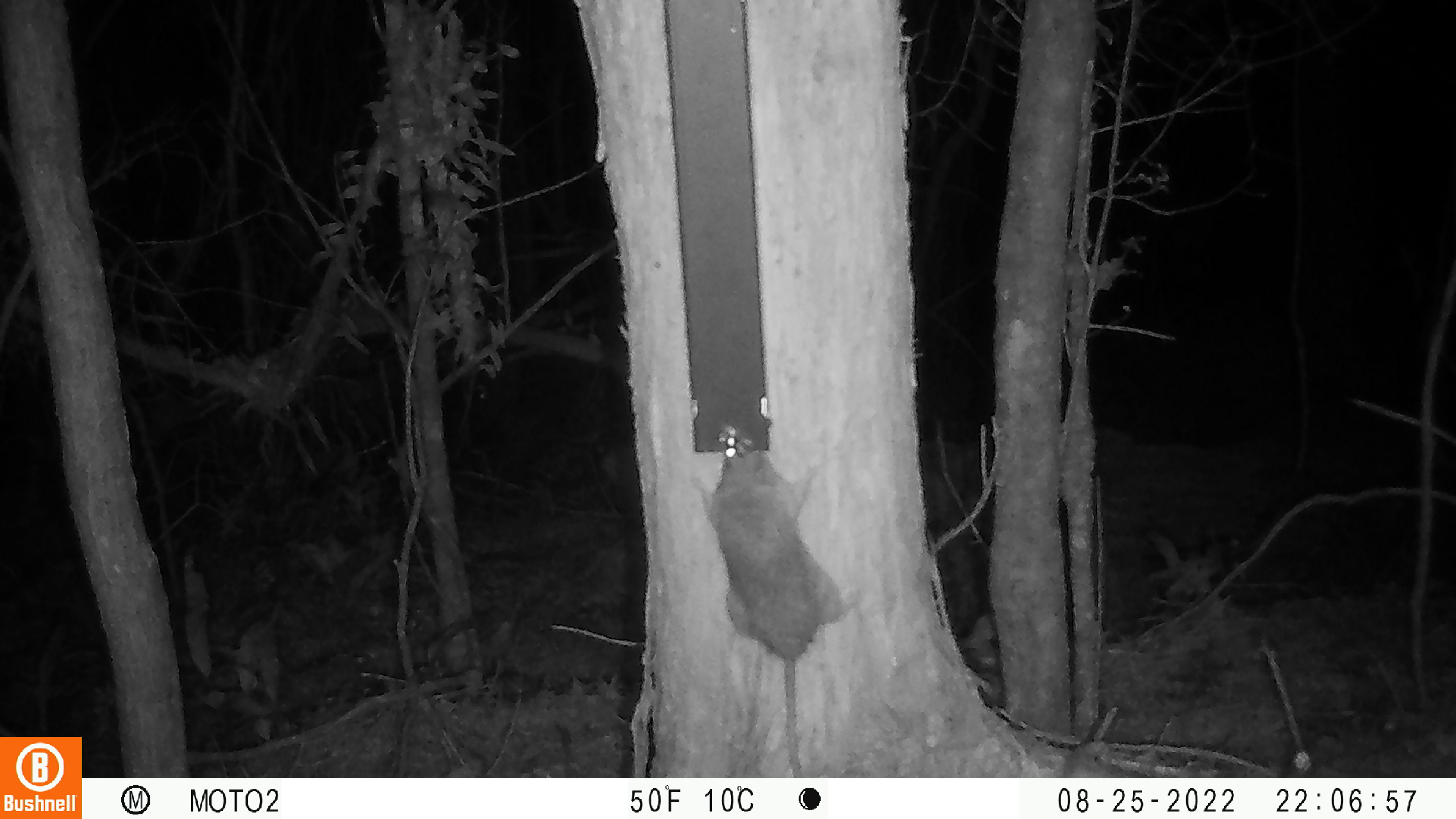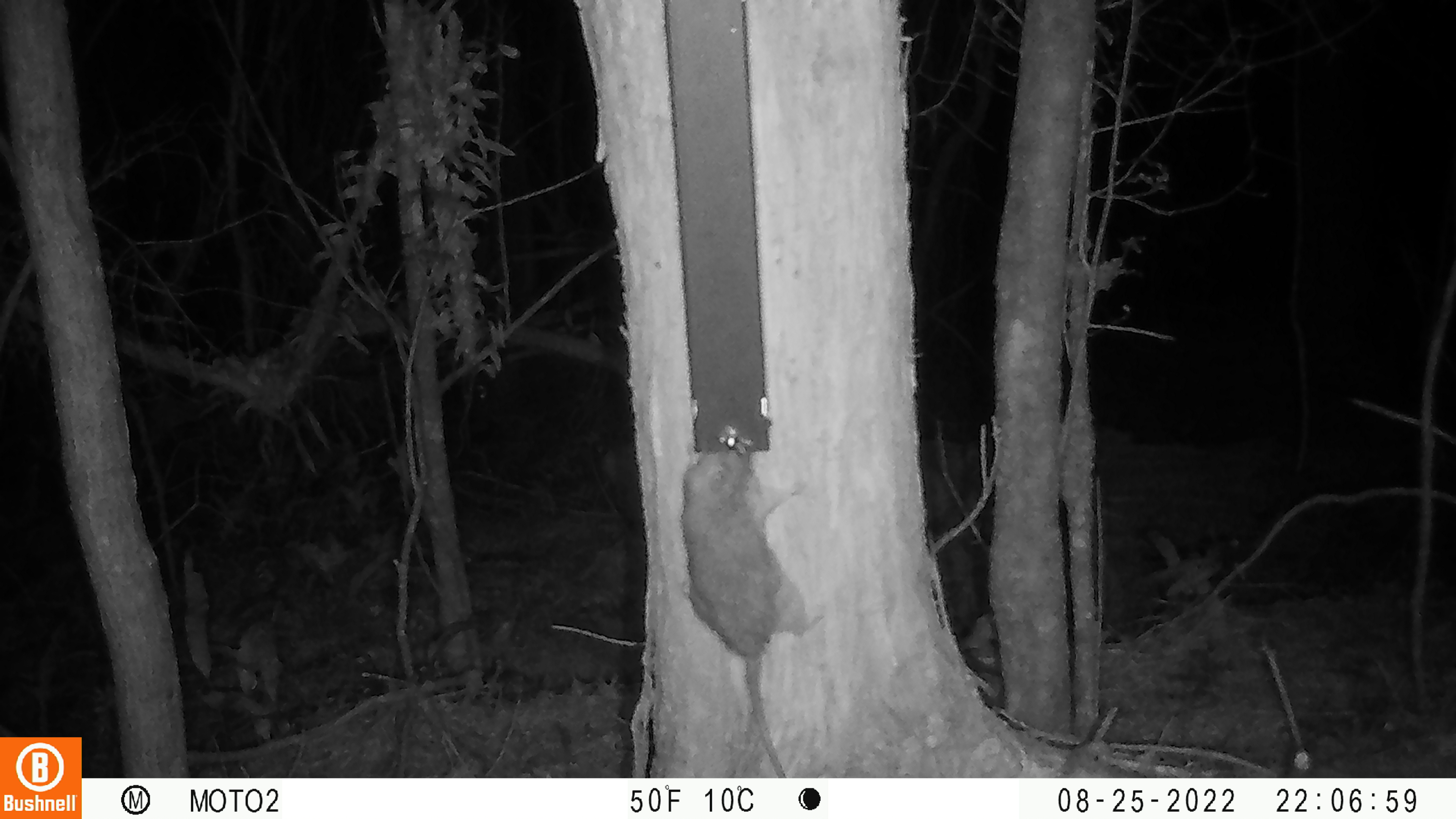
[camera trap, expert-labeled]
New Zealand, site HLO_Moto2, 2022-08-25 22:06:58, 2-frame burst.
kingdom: Animalia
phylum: Chordata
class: Mammalia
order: Rodentia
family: Muridae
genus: Rattus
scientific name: Rattus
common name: rat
Rat (Rattus).